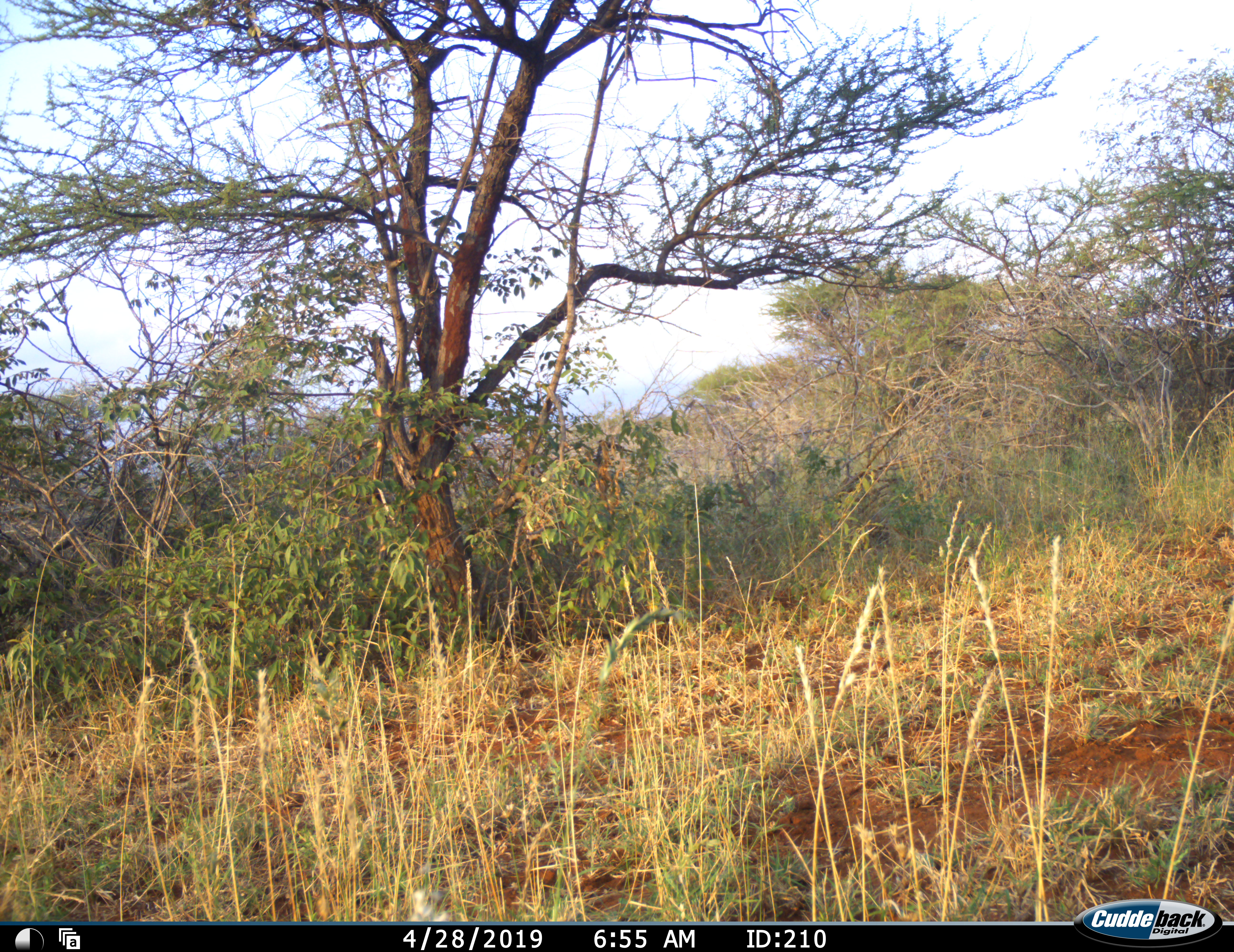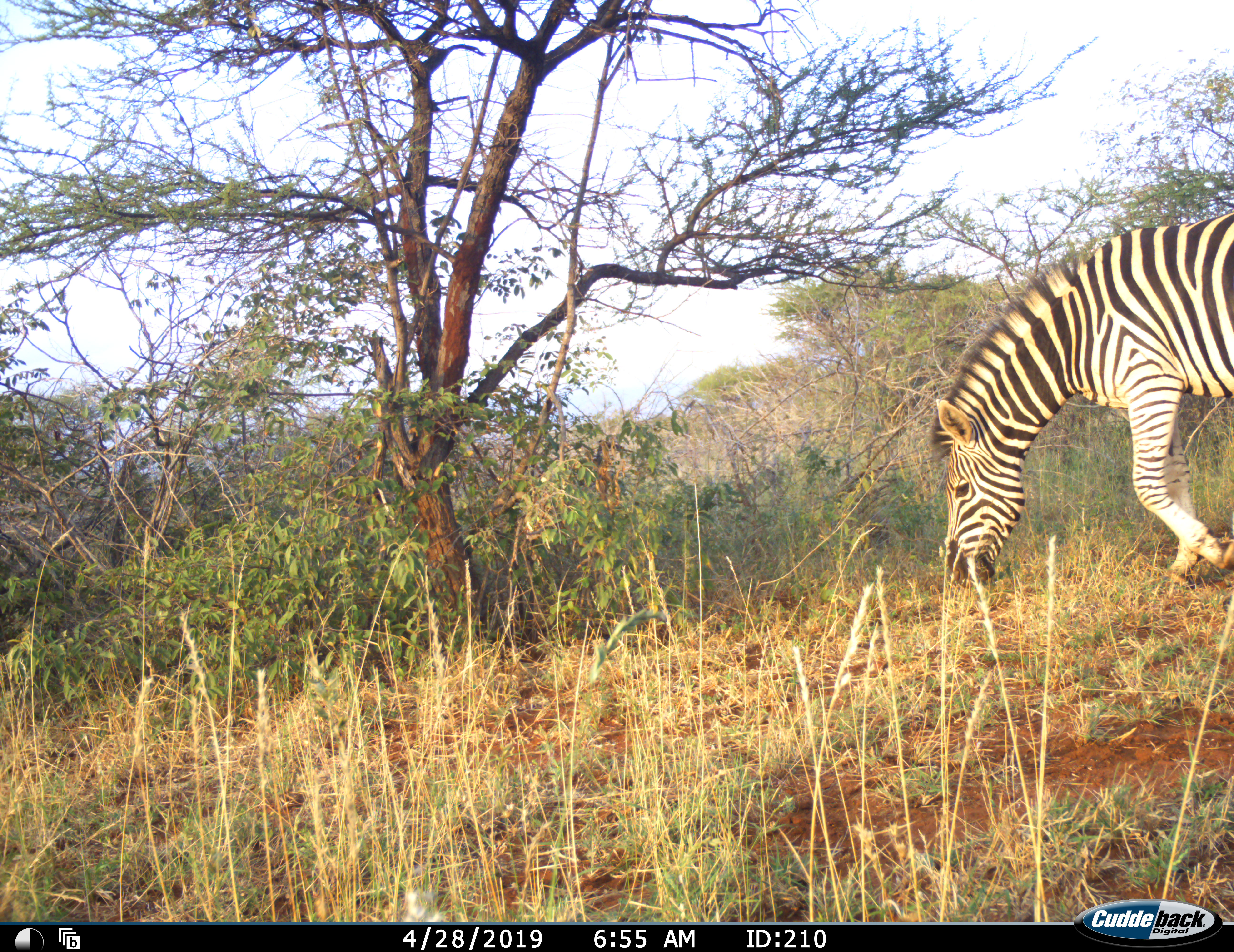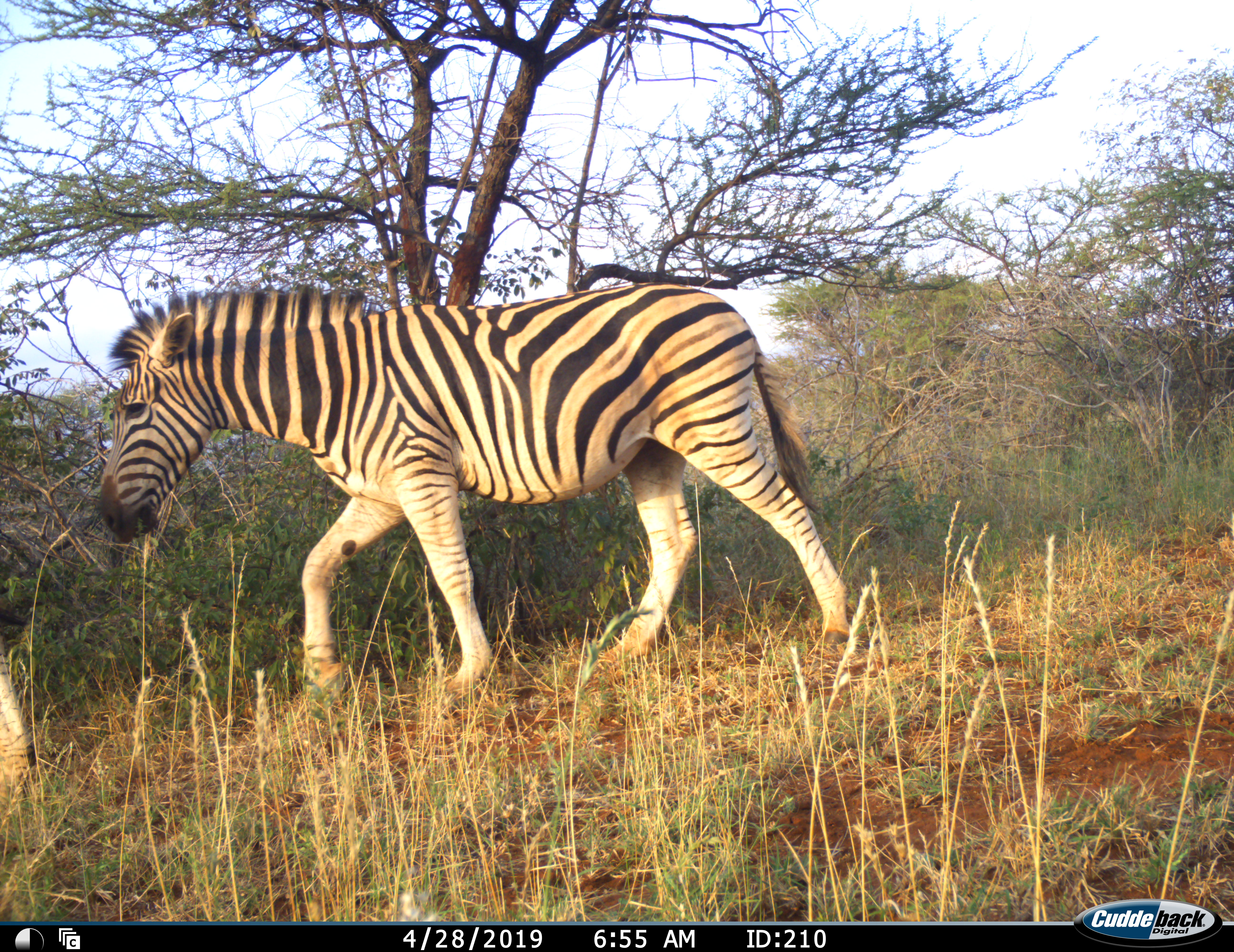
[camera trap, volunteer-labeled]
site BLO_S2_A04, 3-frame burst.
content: unidentified animal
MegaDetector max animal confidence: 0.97